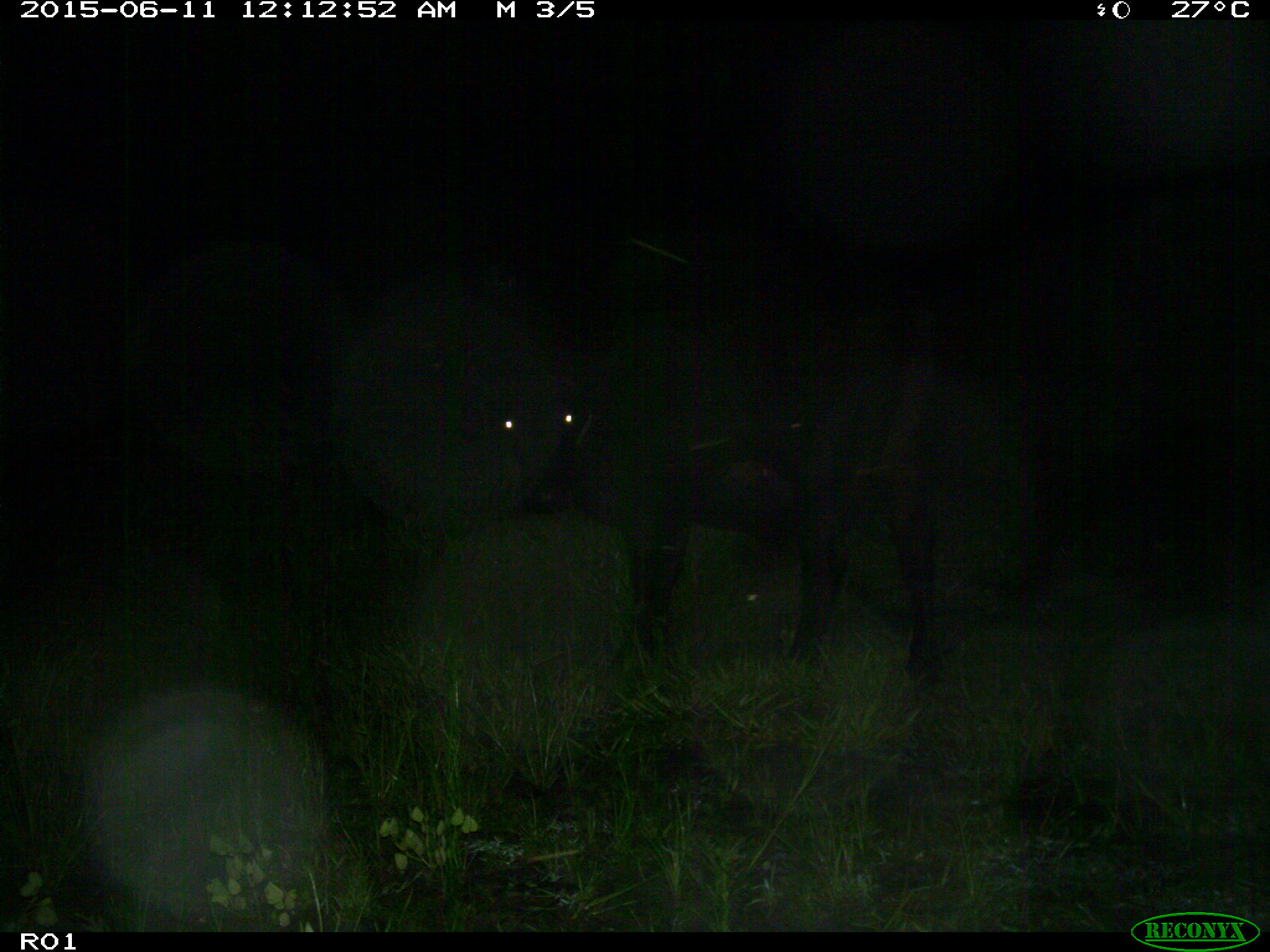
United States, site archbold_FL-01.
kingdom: Animalia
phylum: Chordata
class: Mammalia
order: Artiodactyla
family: Bovidae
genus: Bos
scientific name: Bos taurus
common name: domestic cow